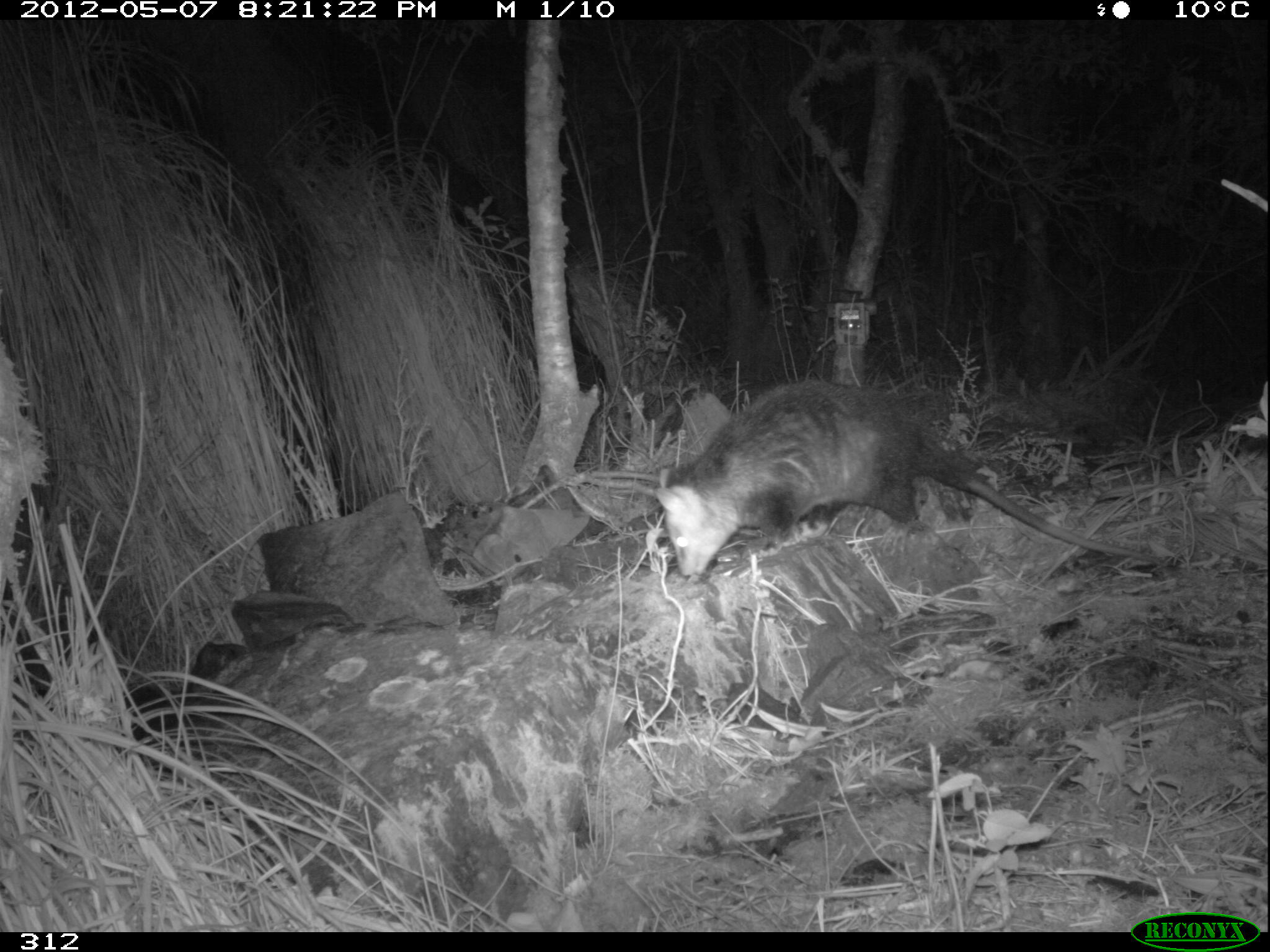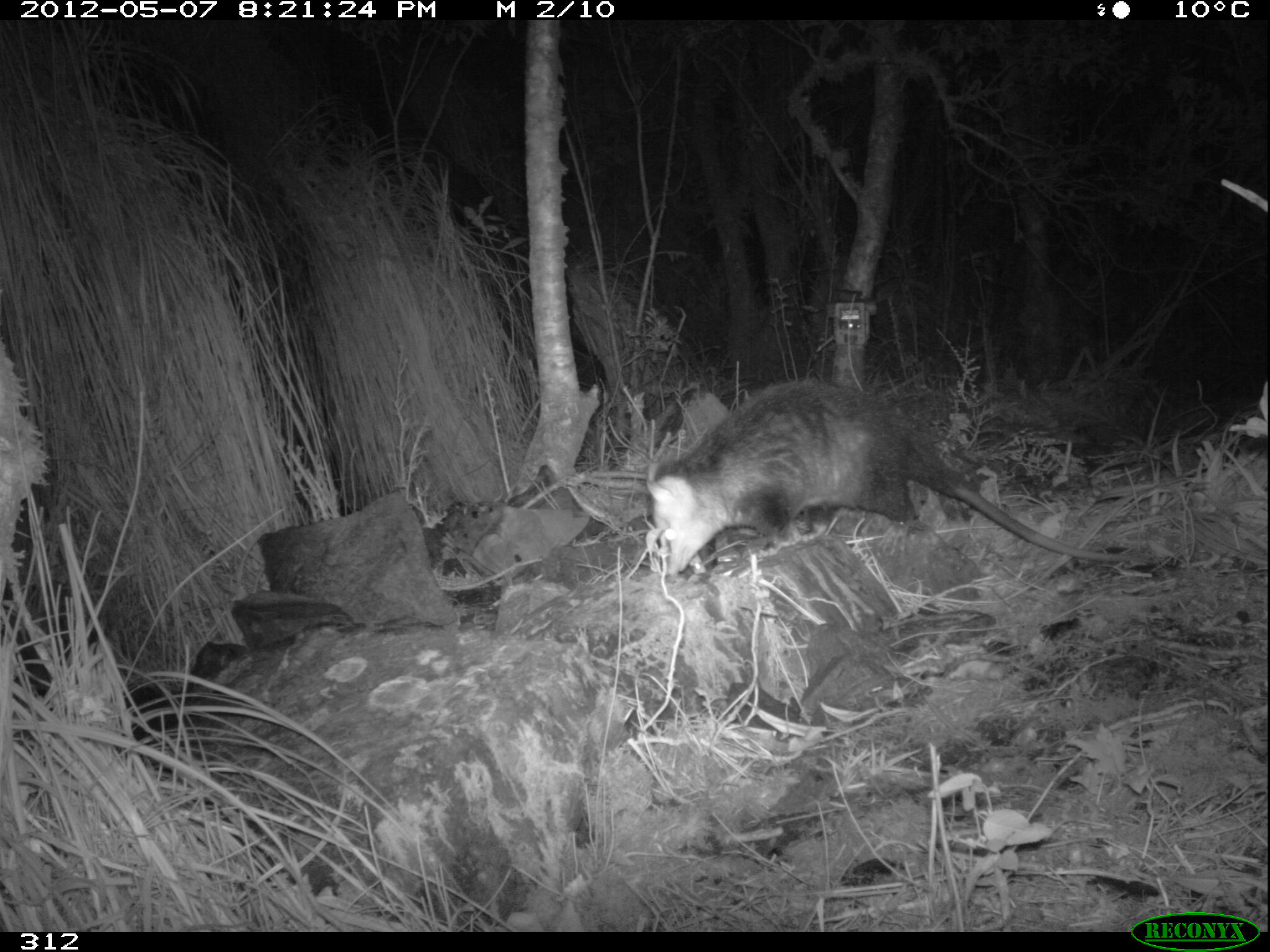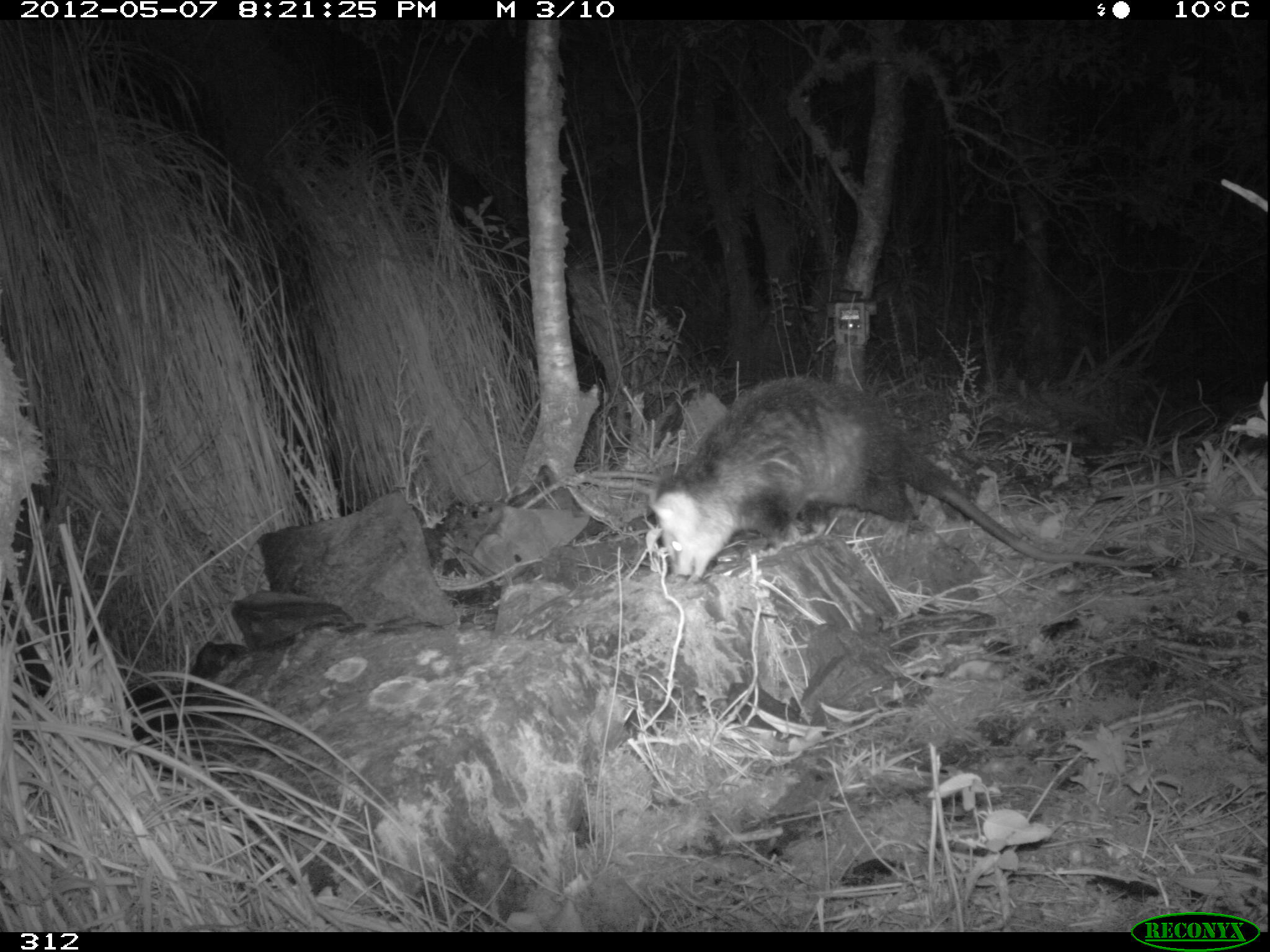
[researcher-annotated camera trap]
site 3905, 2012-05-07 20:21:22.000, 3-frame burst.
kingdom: Animalia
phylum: Chordata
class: Mammalia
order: Didelphimorphia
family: Didelphidae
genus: Didelphis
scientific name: Didelphis pernigra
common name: andean white-eared opossum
Didelphis pernigra (andean white-eared opossum).